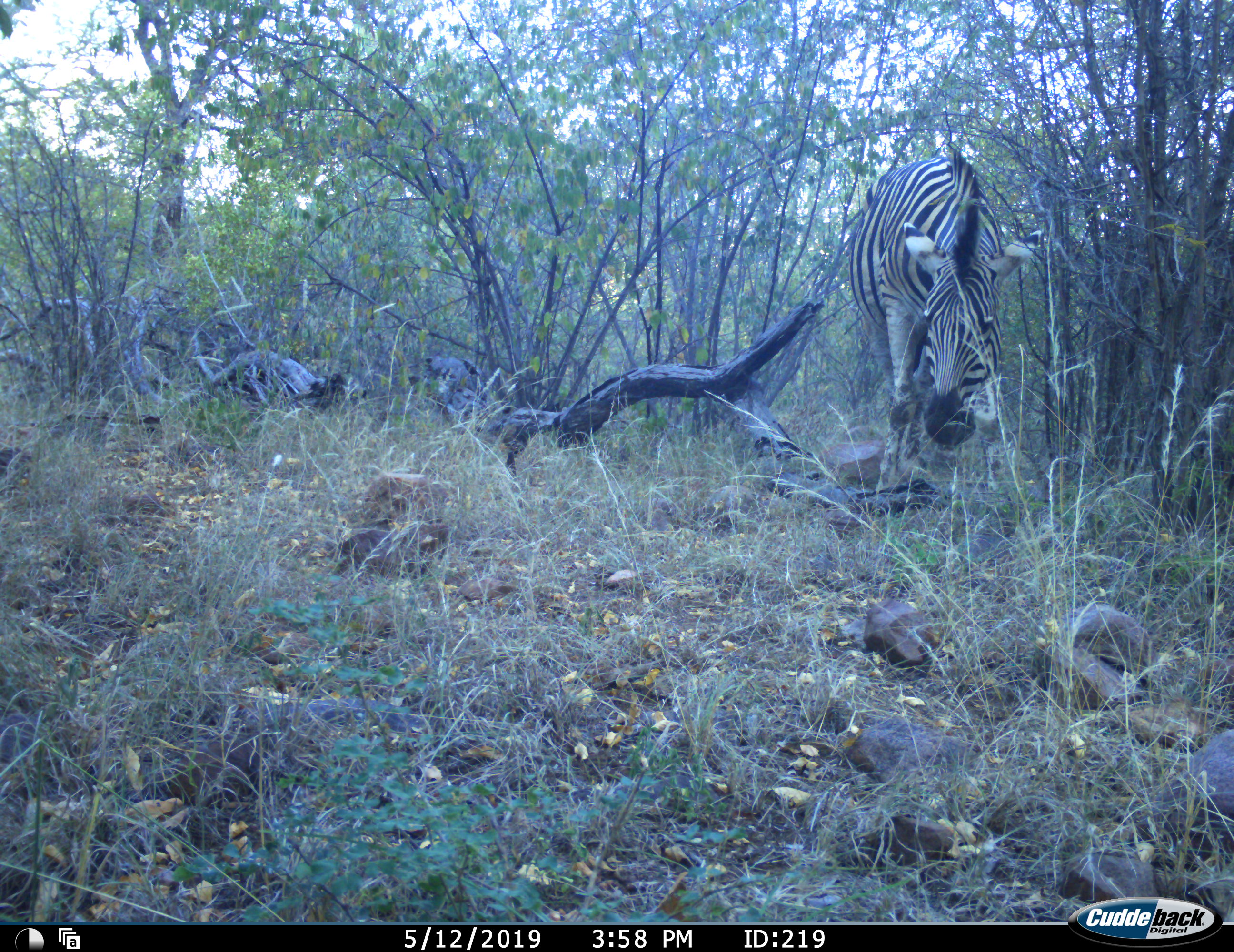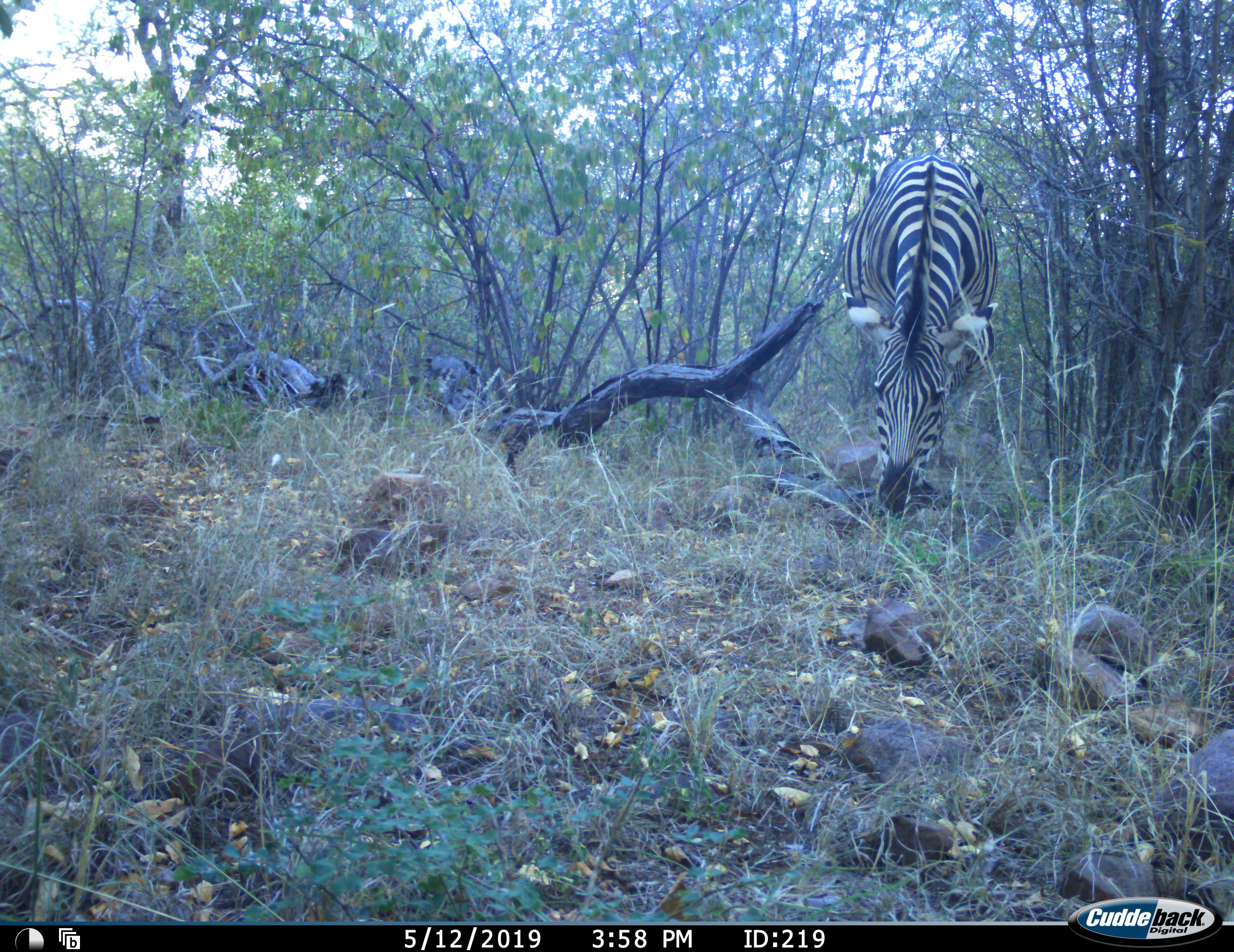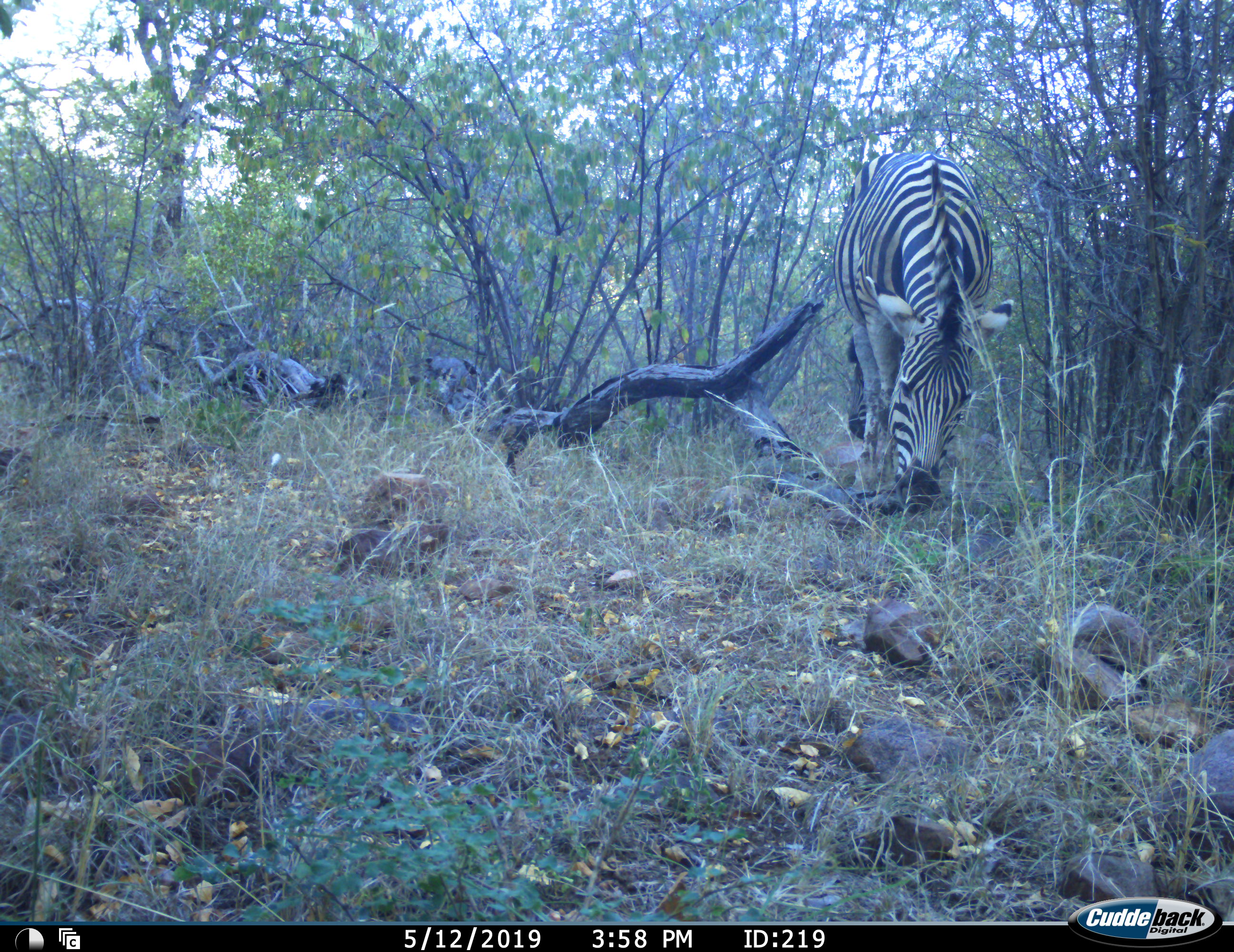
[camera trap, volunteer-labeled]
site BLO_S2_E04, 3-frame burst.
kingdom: Animalia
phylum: Chordata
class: Mammalia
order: Perissodactyla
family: Equidae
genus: Equus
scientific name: Equus quagga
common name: plains zebra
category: zebraplains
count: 1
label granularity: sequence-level